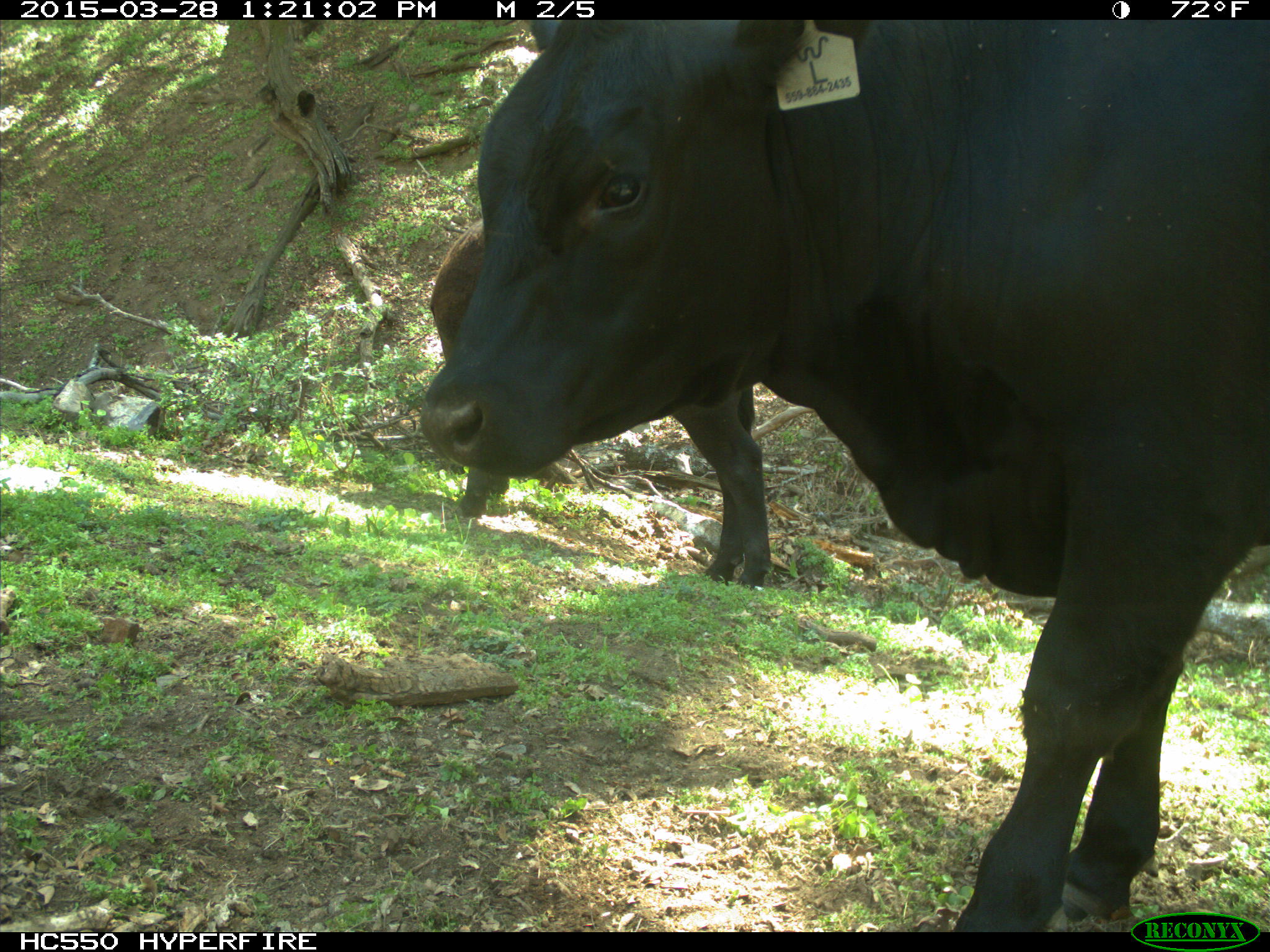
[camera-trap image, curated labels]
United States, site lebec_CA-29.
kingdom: Animalia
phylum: Chordata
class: Mammalia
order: Artiodactyla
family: Bovidae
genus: Bos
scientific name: Bos taurus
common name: domestic cow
Bos taurus (domestic cow).